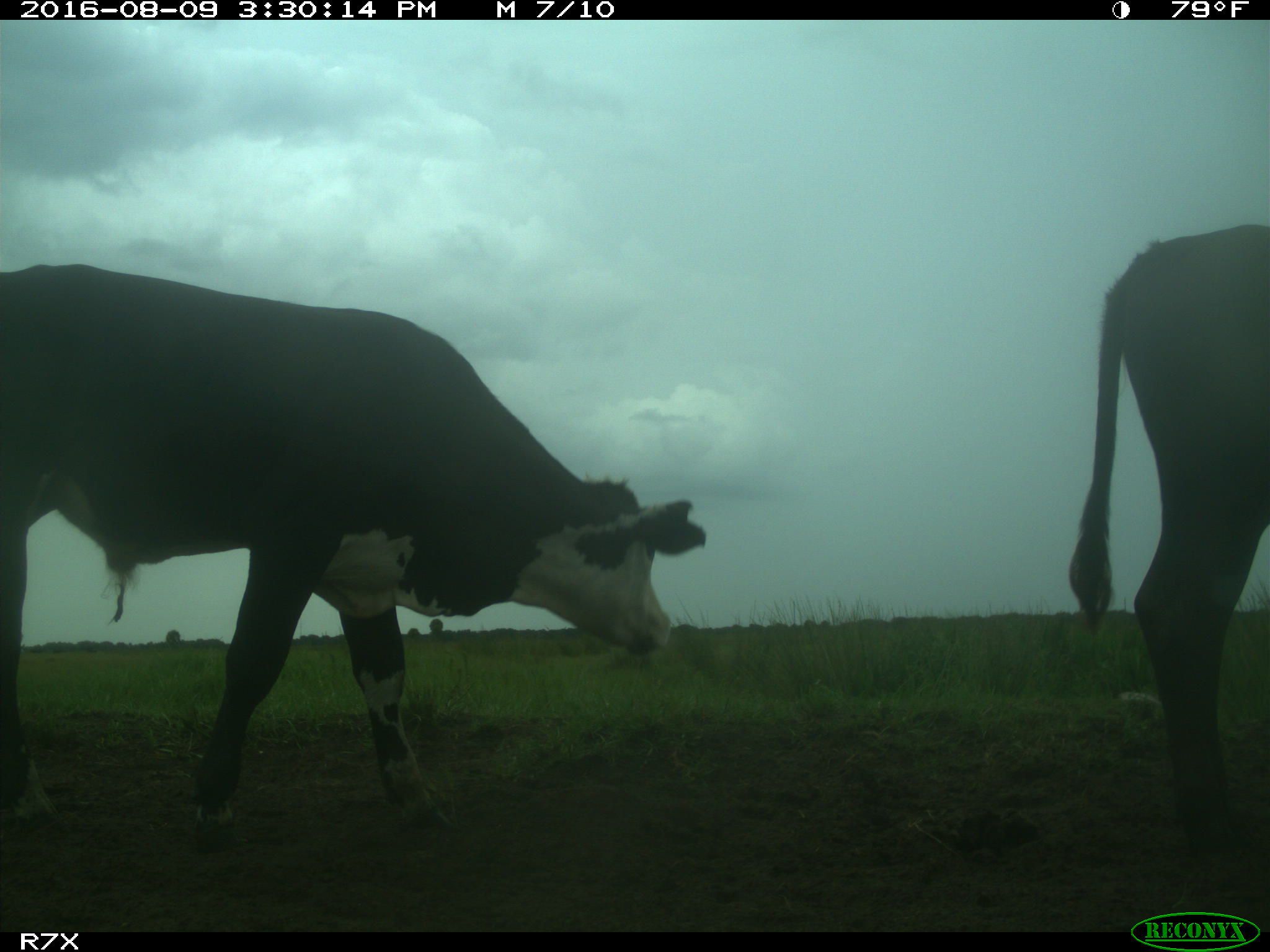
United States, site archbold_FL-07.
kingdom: Animalia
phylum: Chordata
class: Mammalia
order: Artiodactyla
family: Bovidae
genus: Bos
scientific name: Bos taurus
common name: domestic cow